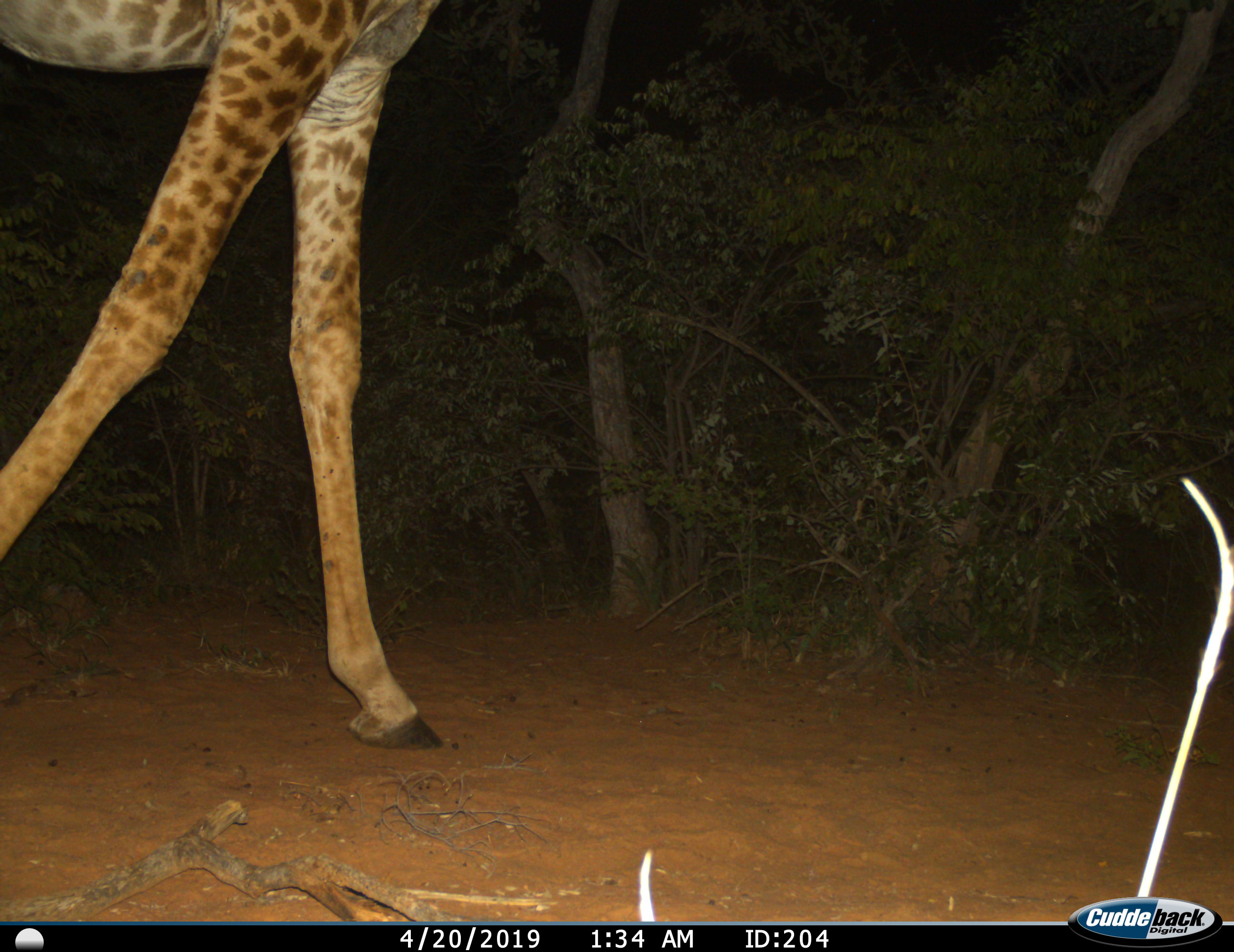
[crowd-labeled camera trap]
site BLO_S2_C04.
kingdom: Animalia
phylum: Chordata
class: Mammalia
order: Artiodactyla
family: Giraffidae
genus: Giraffa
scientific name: Giraffa camelopardalis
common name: giraffe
Giraffe (Giraffa camelopardalis), count 1. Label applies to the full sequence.